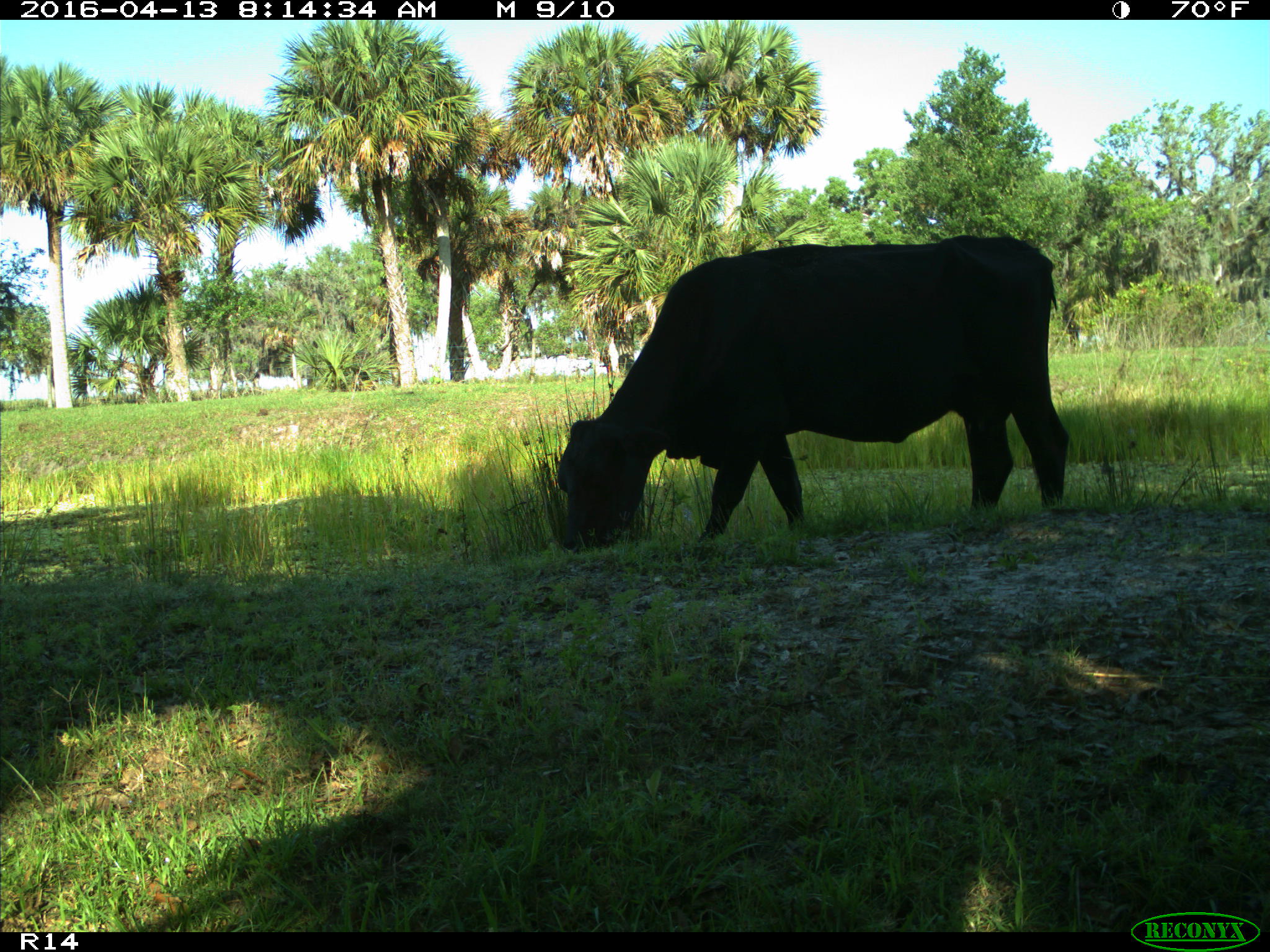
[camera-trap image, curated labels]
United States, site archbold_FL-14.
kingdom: Animalia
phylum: Chordata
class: Mammalia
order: Artiodactyla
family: Bovidae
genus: Bos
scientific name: Bos taurus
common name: domestic cow